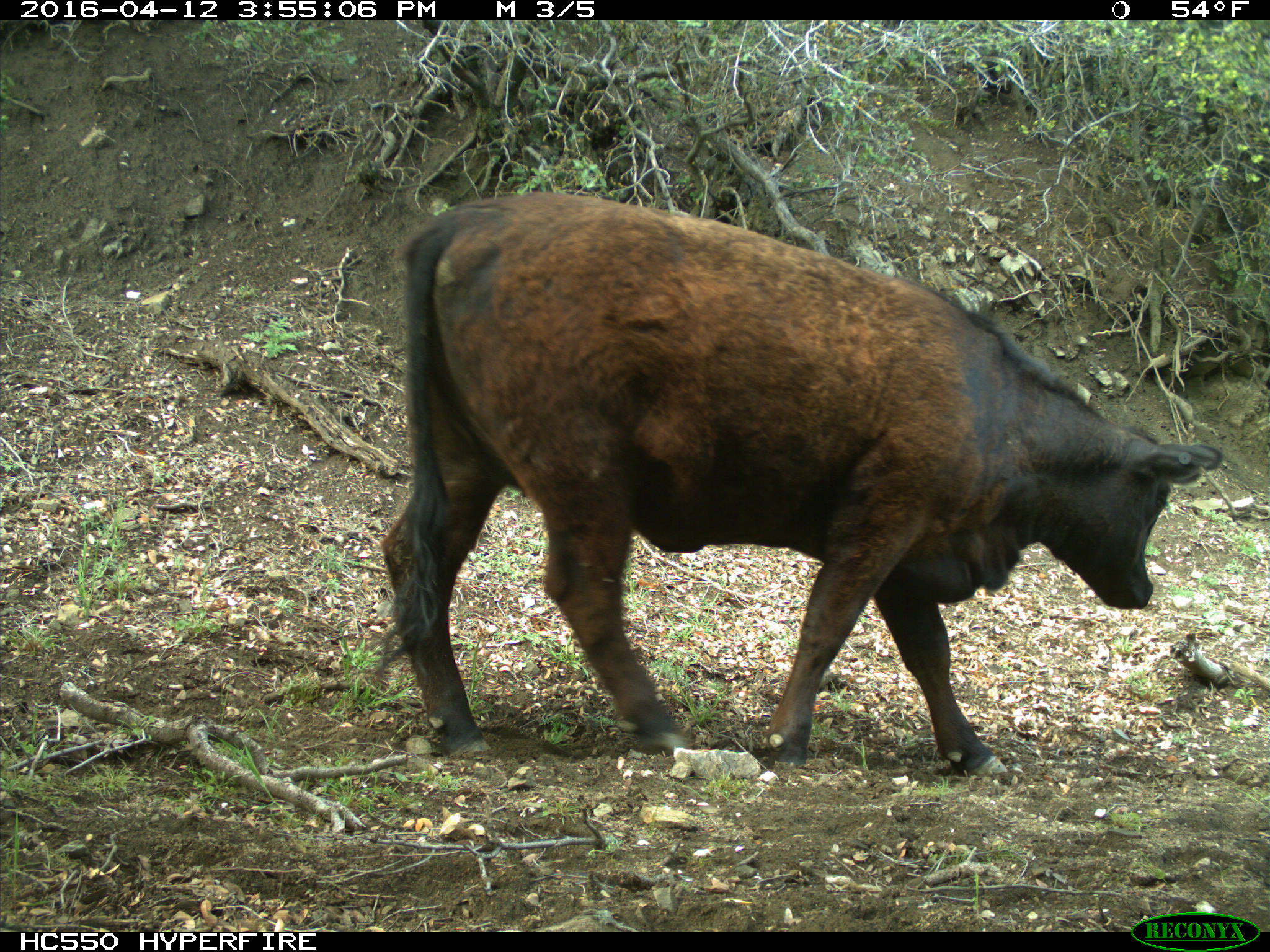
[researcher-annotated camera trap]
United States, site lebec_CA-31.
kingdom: Animalia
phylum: Chordata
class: Mammalia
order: Artiodactyla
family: Bovidae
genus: Bos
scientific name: Bos taurus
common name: domestic cow